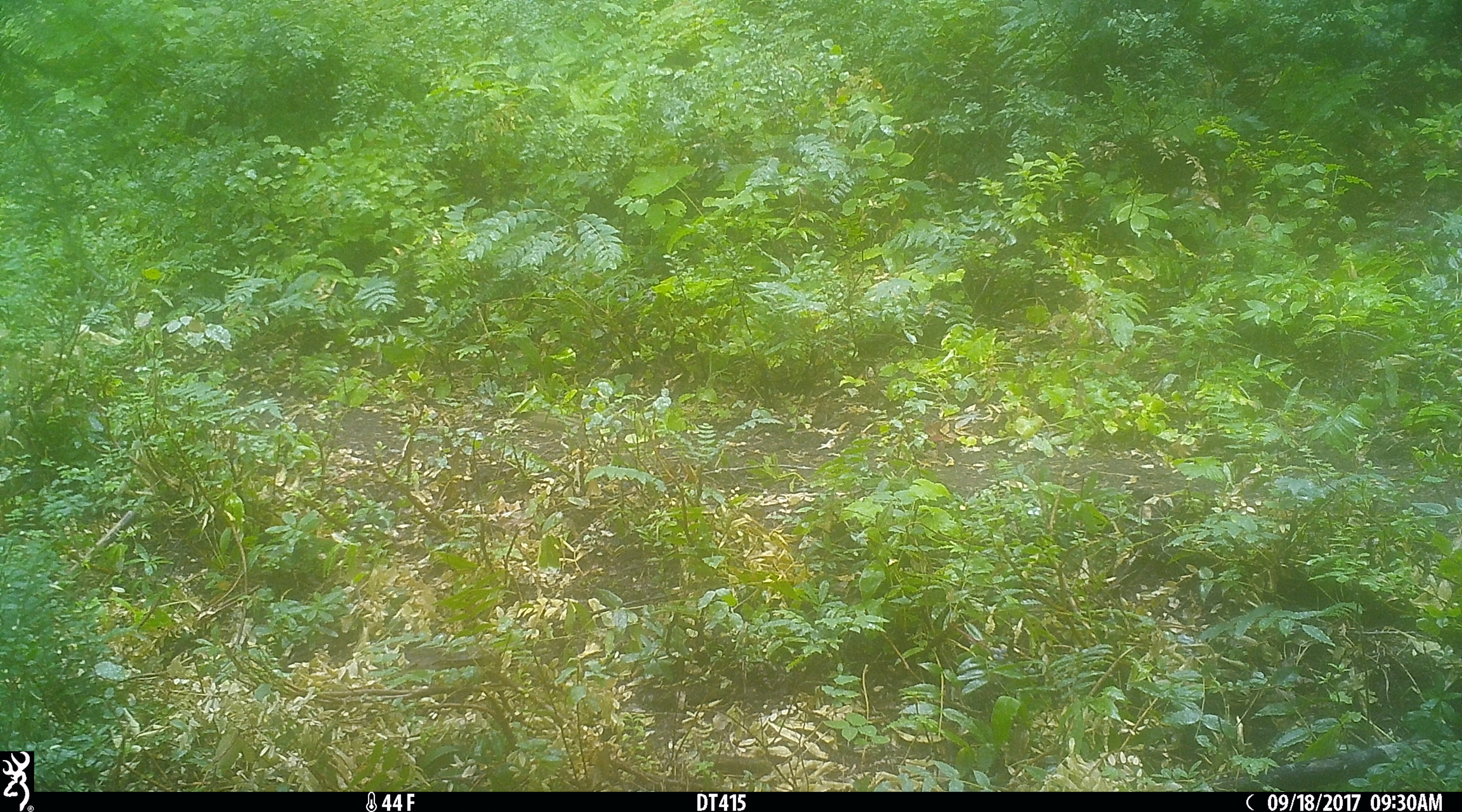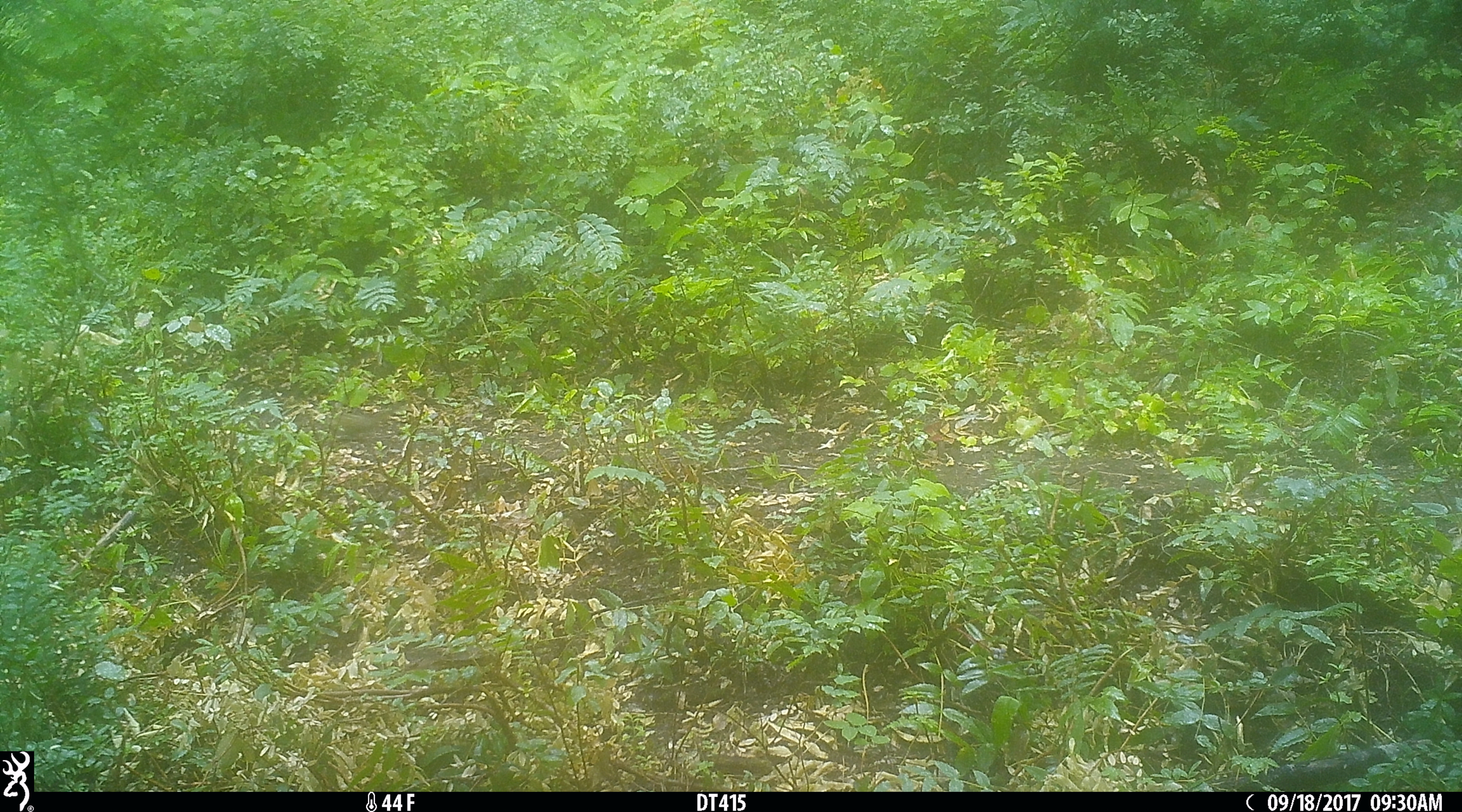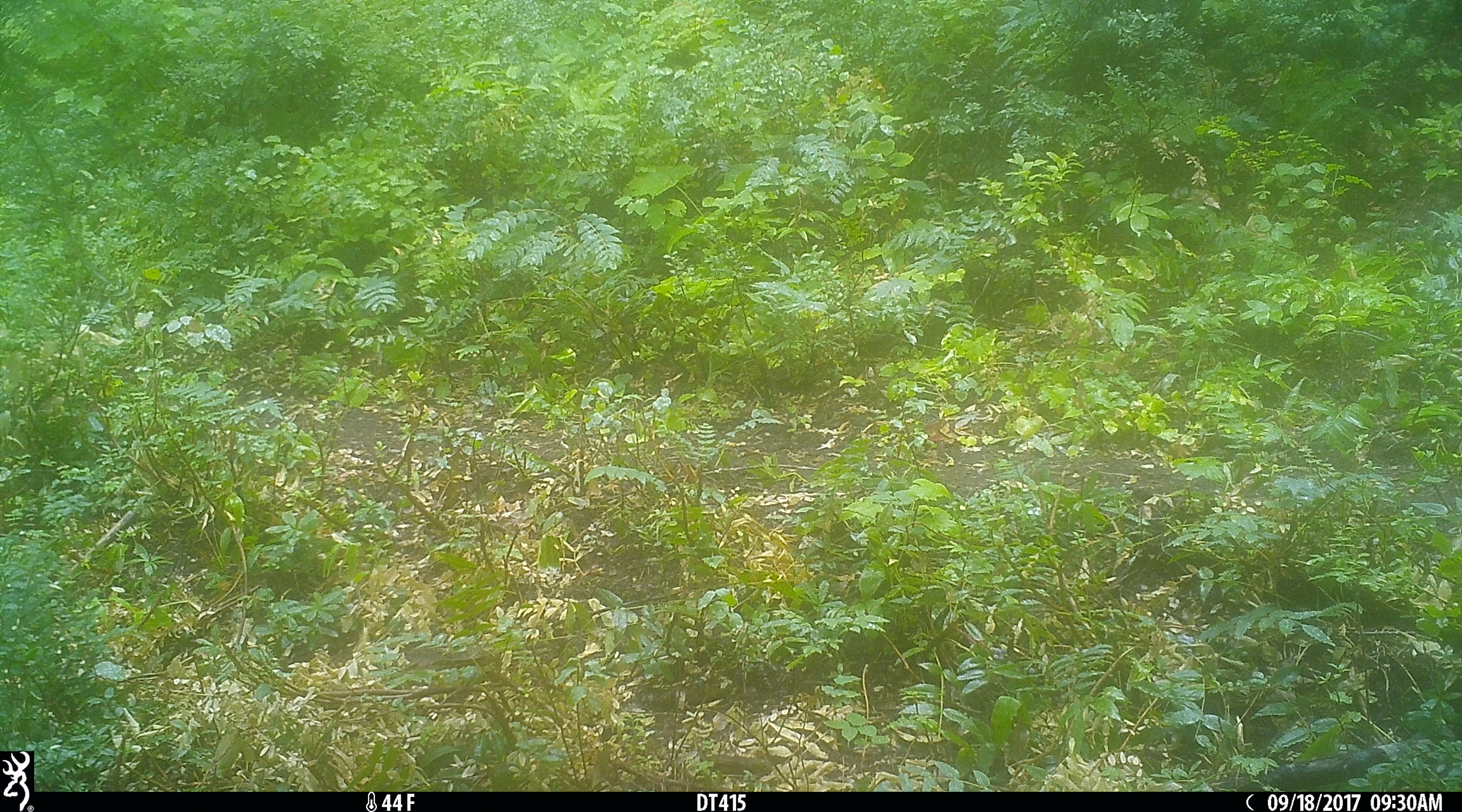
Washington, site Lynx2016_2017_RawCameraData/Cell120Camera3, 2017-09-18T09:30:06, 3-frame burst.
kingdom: Animalia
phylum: Chordata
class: Mammalia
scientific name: Mammalia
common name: small mammal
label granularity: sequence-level